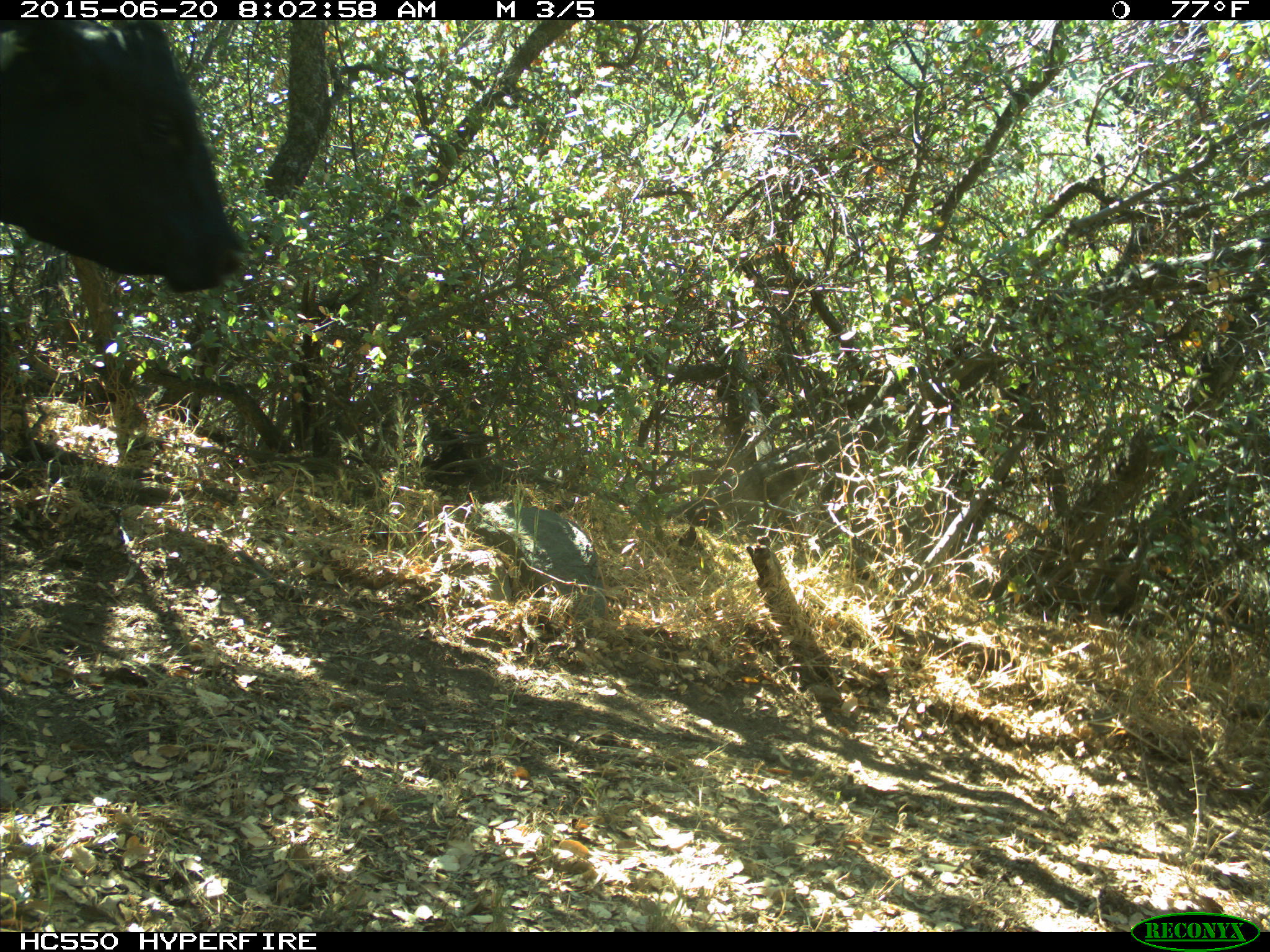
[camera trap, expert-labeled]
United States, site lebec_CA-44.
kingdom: Animalia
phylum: Chordata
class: Mammalia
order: Artiodactyla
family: Bovidae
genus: Bos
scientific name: Bos taurus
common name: domestic cow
Bos taurus (domestic cow).